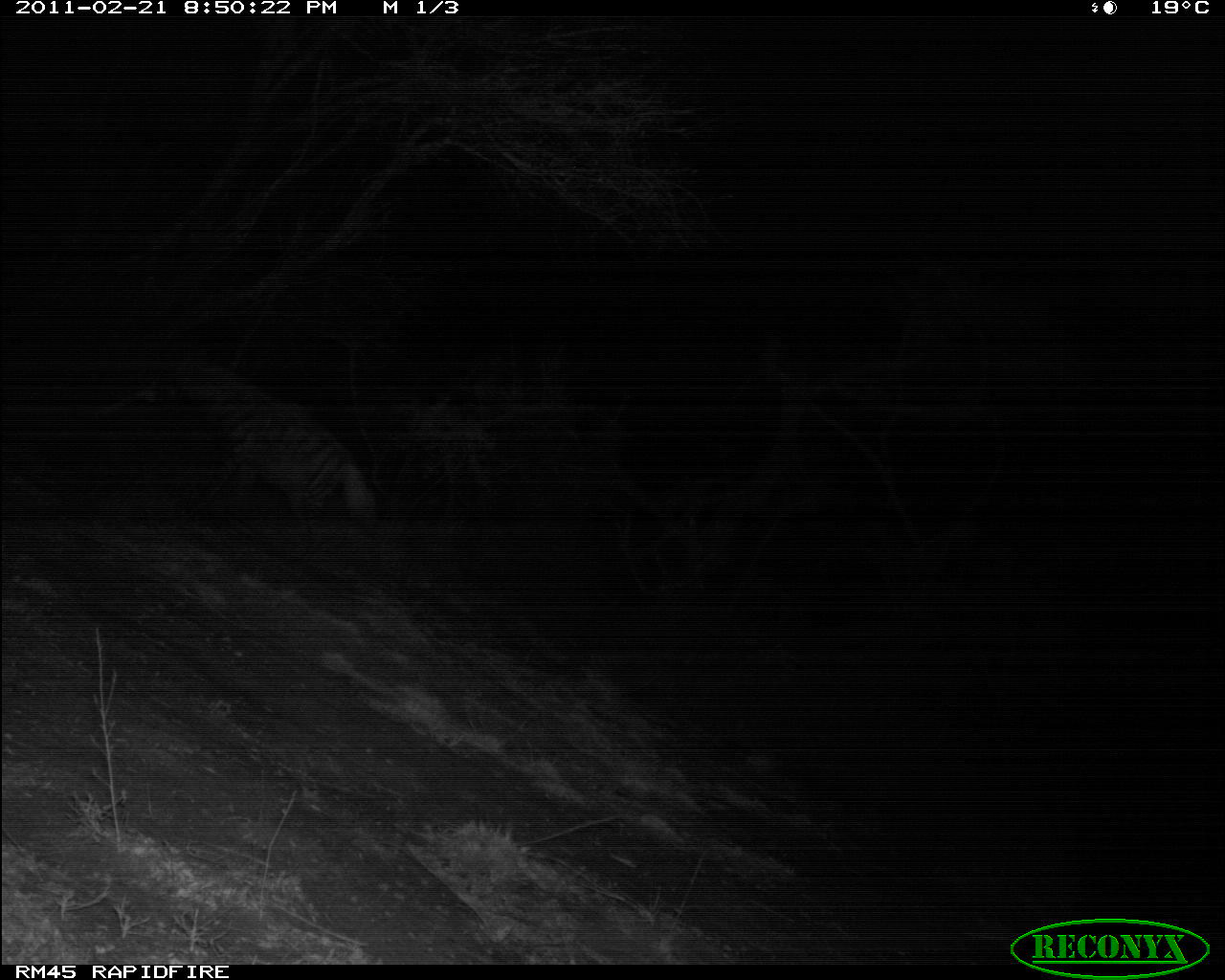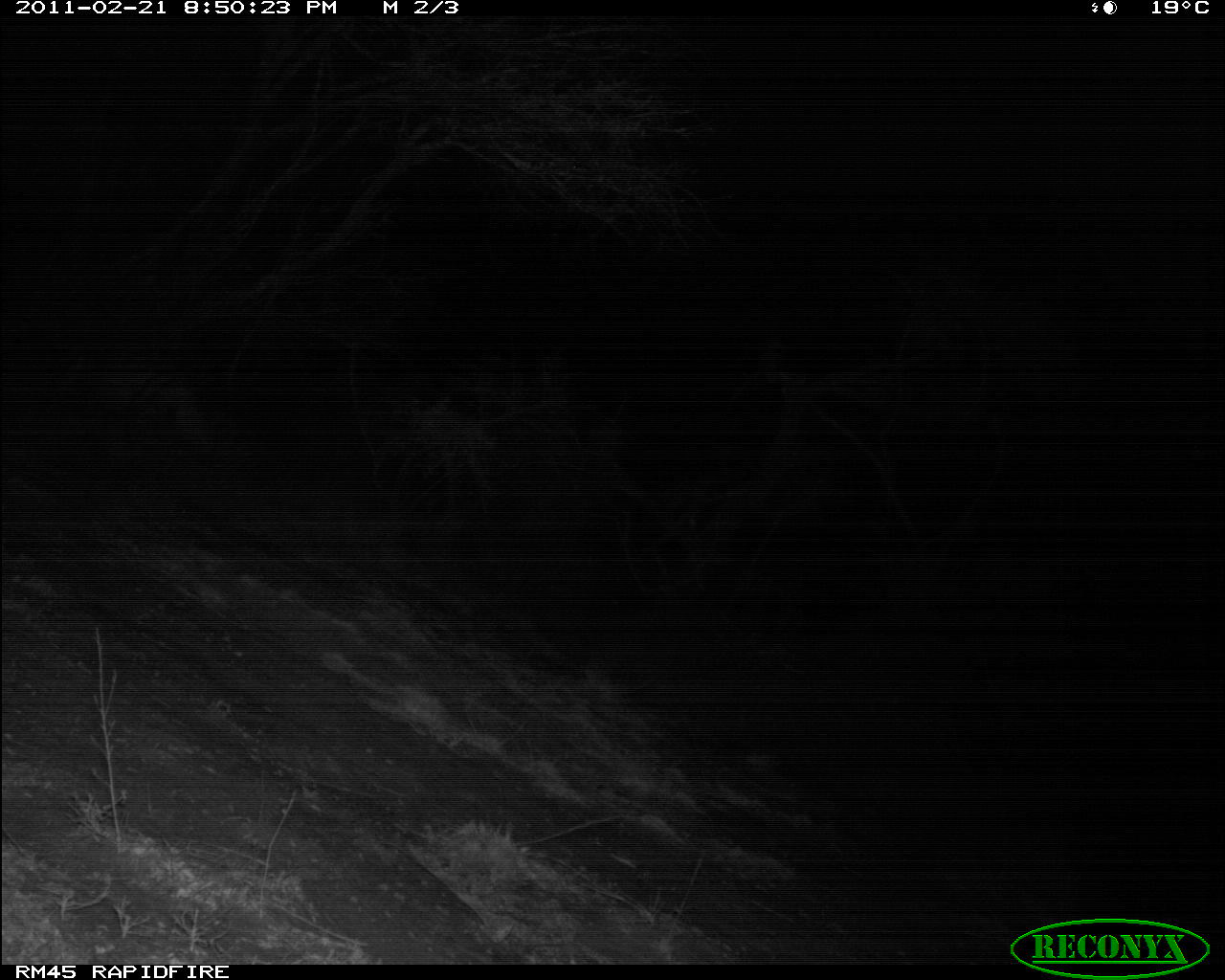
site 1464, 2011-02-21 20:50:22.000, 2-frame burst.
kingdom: Animalia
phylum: Chordata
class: Mammalia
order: Carnivora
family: Hyaenidae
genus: Hyaena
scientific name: Hyaena hyaena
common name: striped hyena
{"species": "Hyaena hyaena (striped hyena)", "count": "1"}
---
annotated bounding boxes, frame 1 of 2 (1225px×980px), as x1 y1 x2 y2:
hyaena hyaena: 152 362 372 538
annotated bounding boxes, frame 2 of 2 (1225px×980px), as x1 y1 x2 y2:
hyaena hyaena: 50 343 213 469